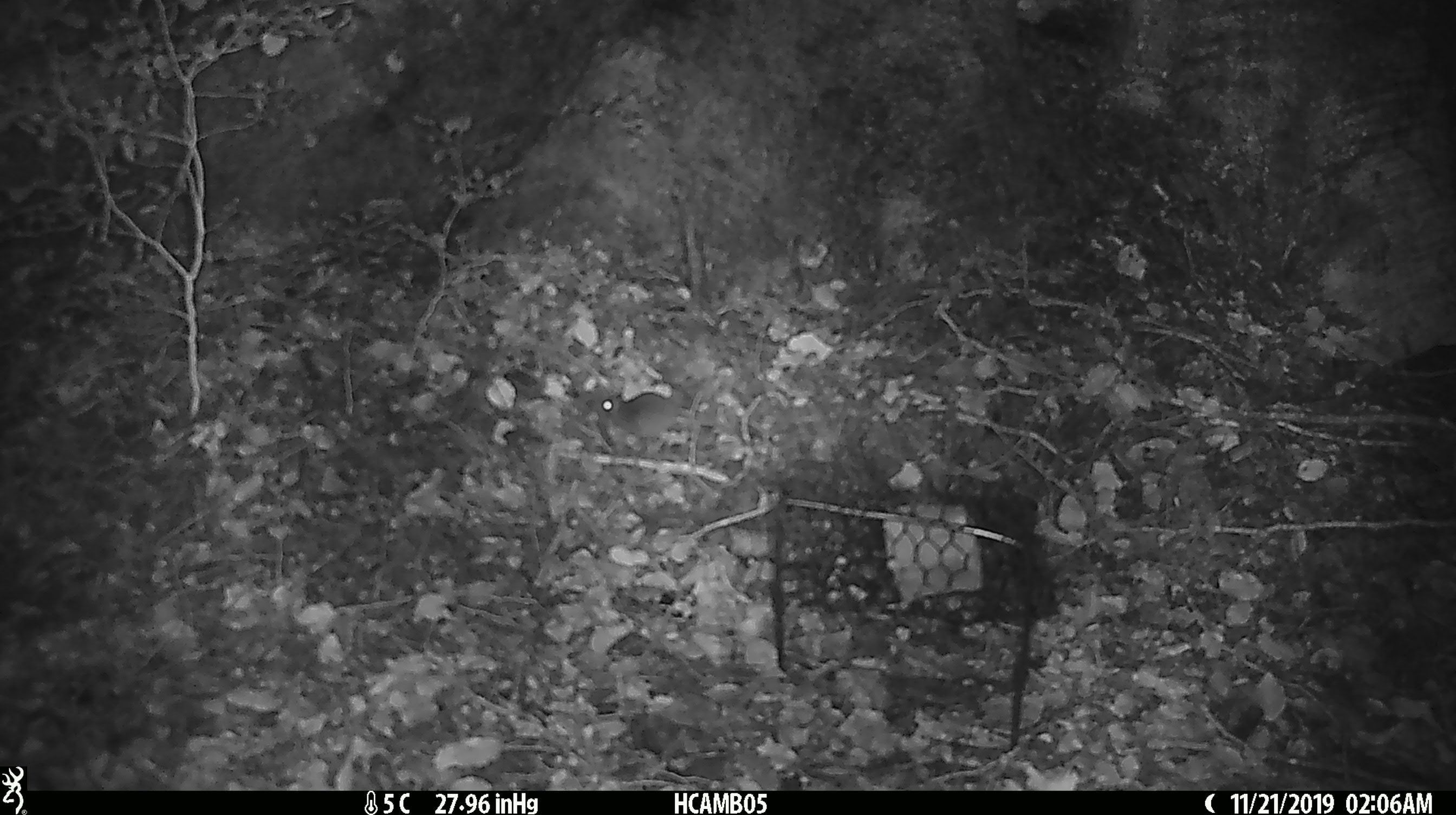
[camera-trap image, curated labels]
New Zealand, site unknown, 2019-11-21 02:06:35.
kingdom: Animalia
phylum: Chordata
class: Mammalia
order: Rodentia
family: Muridae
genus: Mus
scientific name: Mus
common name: mouse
Mouse (Mus).